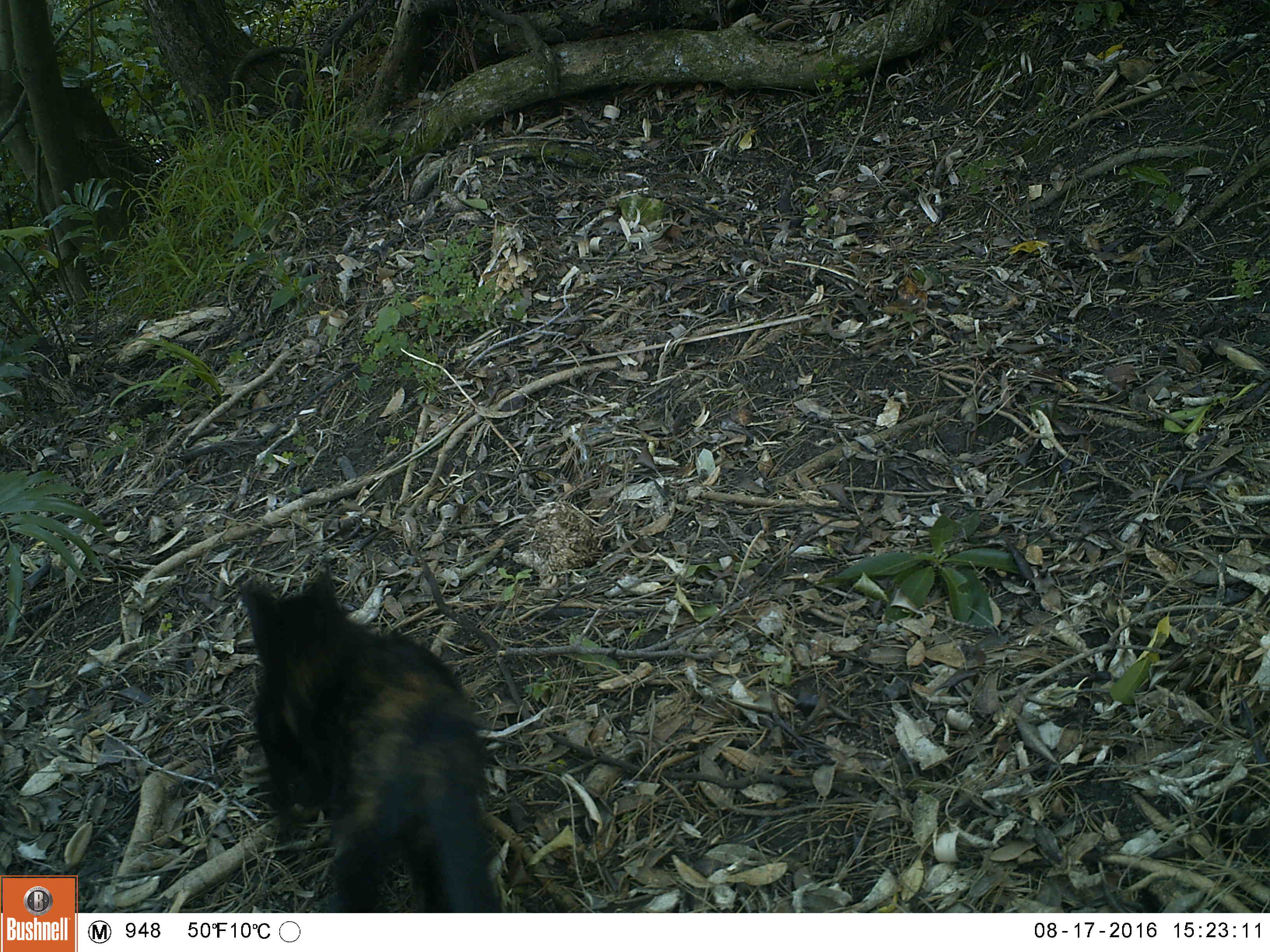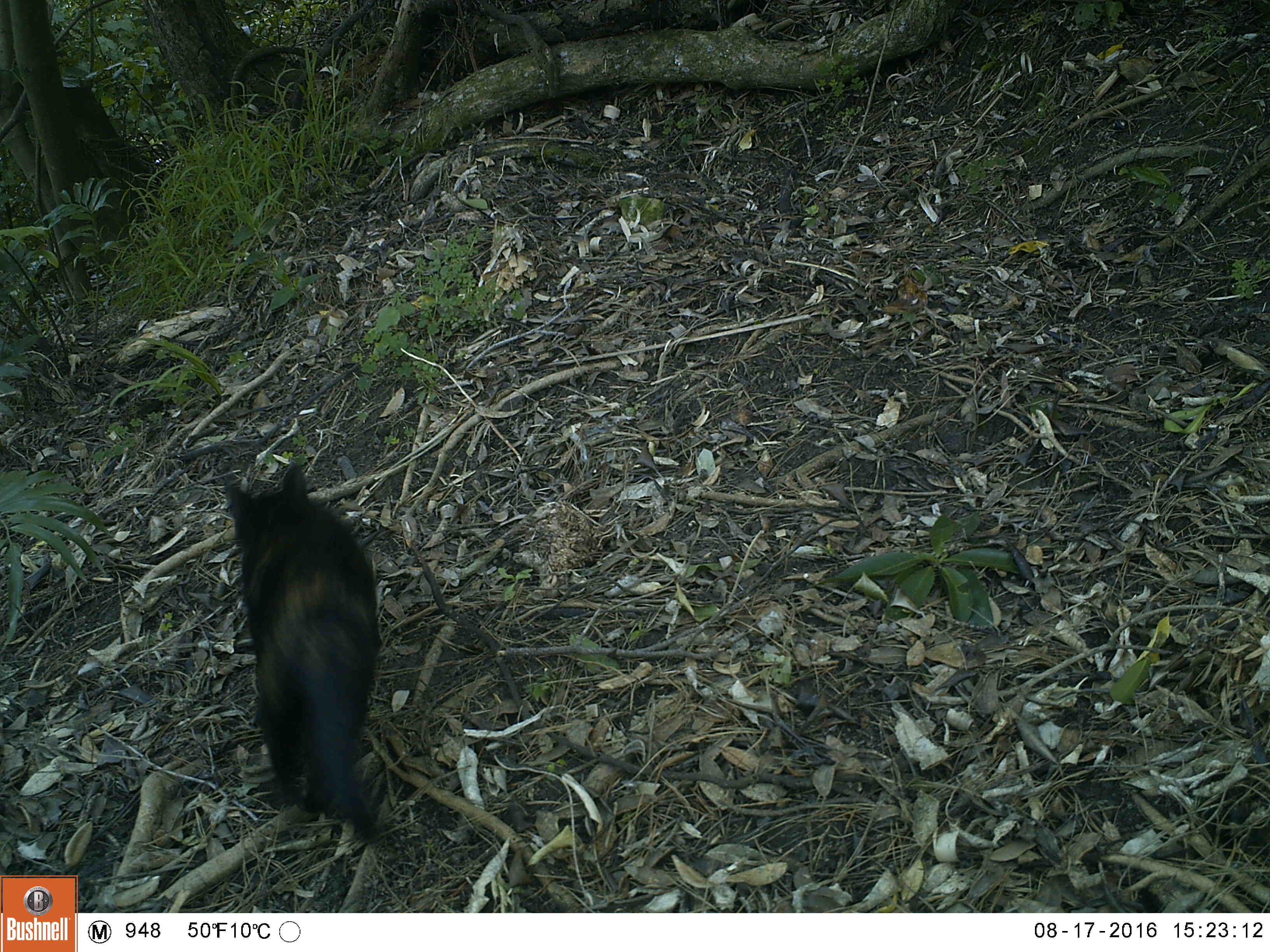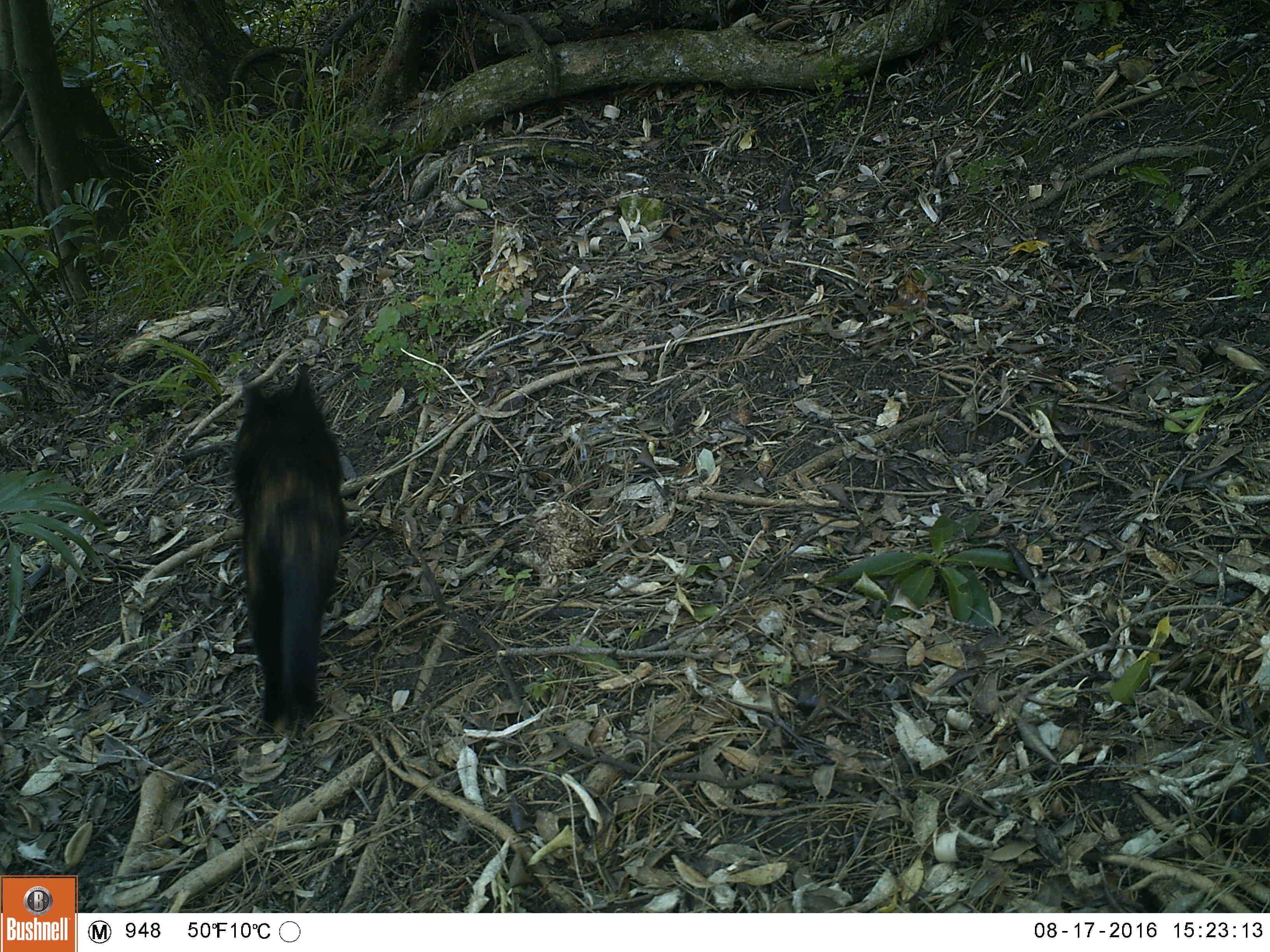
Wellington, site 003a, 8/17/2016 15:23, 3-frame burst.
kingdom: Animalia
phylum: Chordata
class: Mammalia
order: Carnivora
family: Felidae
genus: Felis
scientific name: Felis catus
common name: cat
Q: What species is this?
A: Cat (Felis catus).